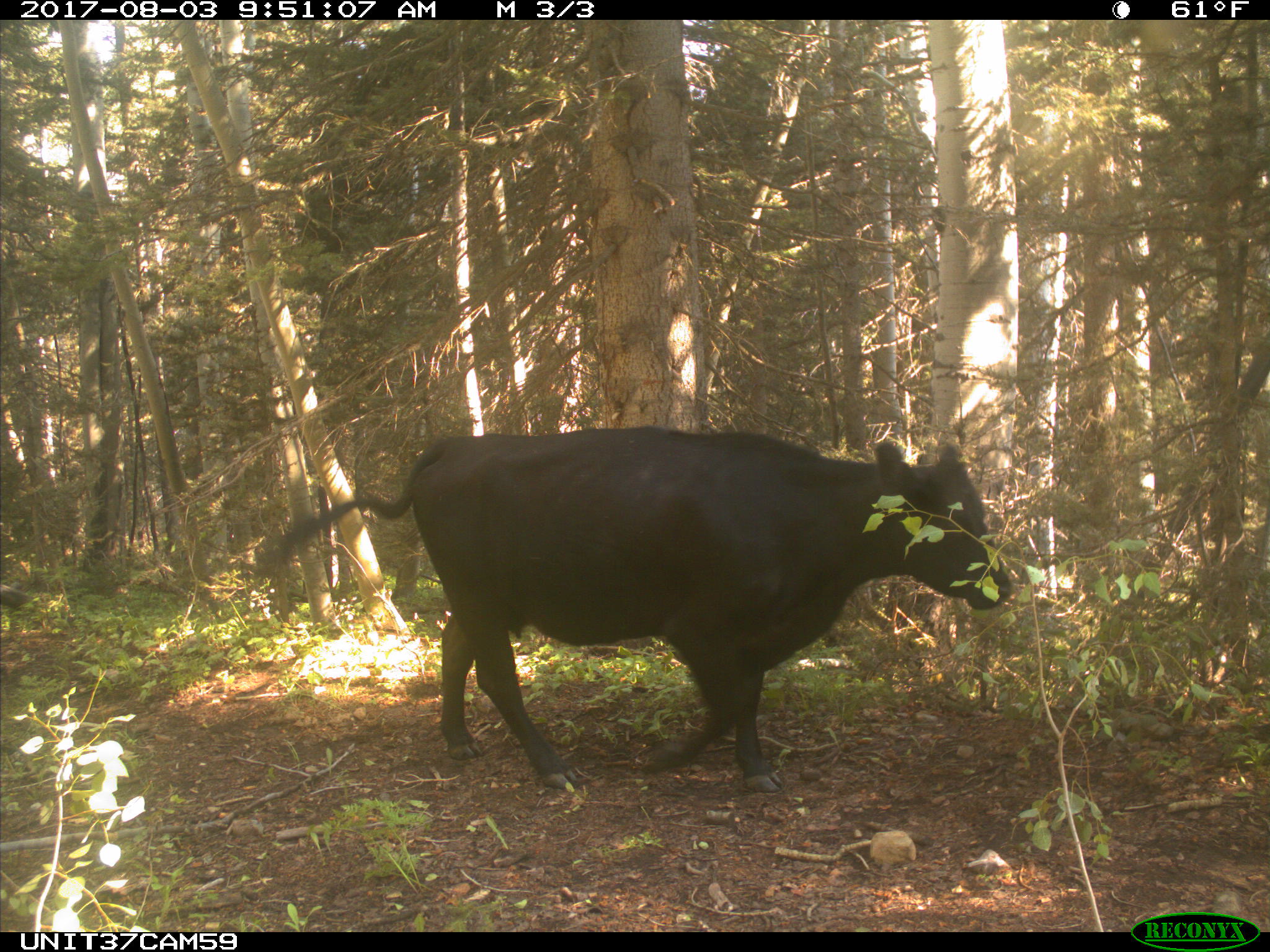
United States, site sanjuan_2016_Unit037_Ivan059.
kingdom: Animalia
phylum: Chordata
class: Mammalia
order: Artiodactyla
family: Bovidae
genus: Bos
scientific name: Bos taurus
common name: domestic cow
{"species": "Bos taurus (domestic cow)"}